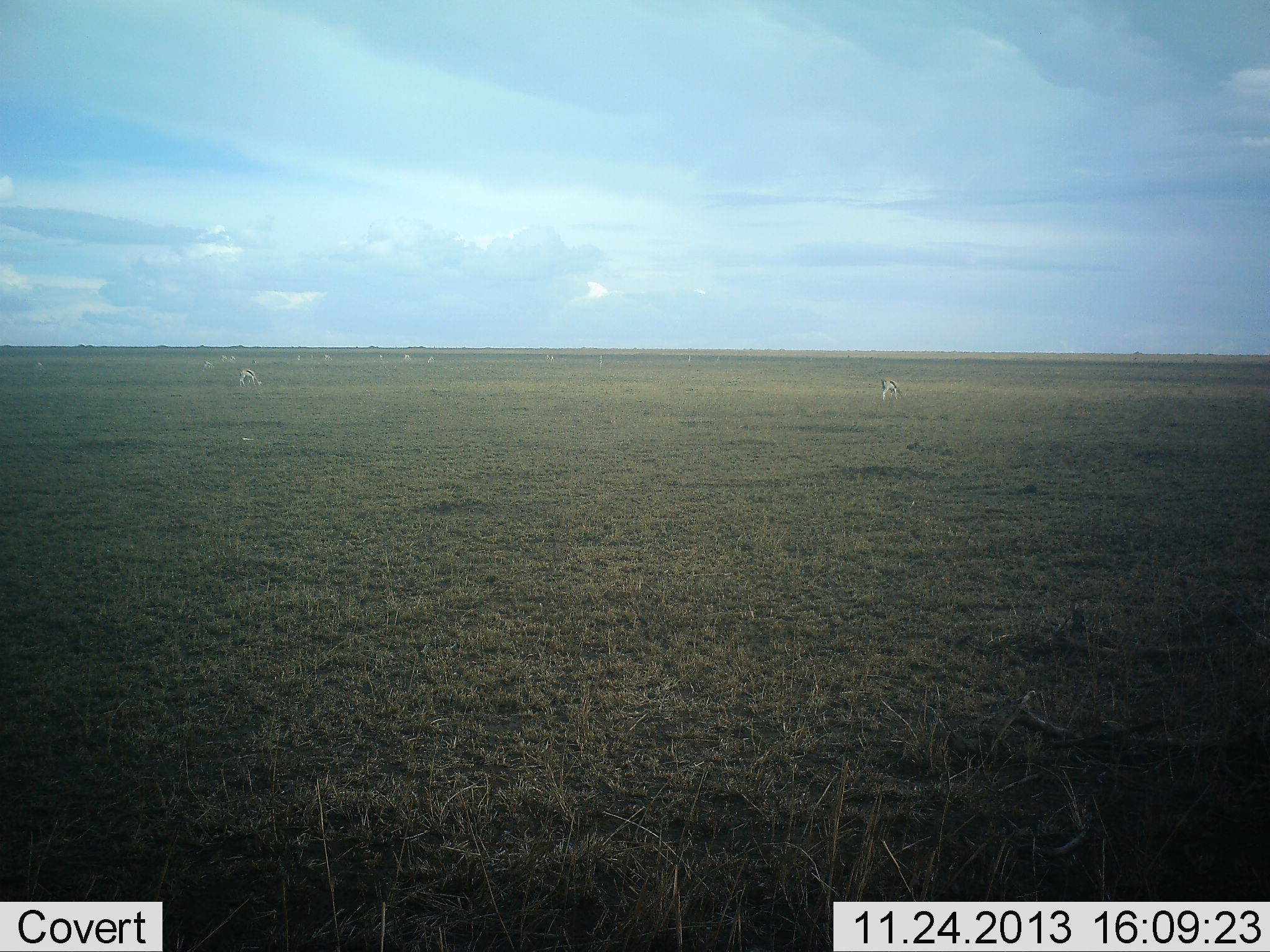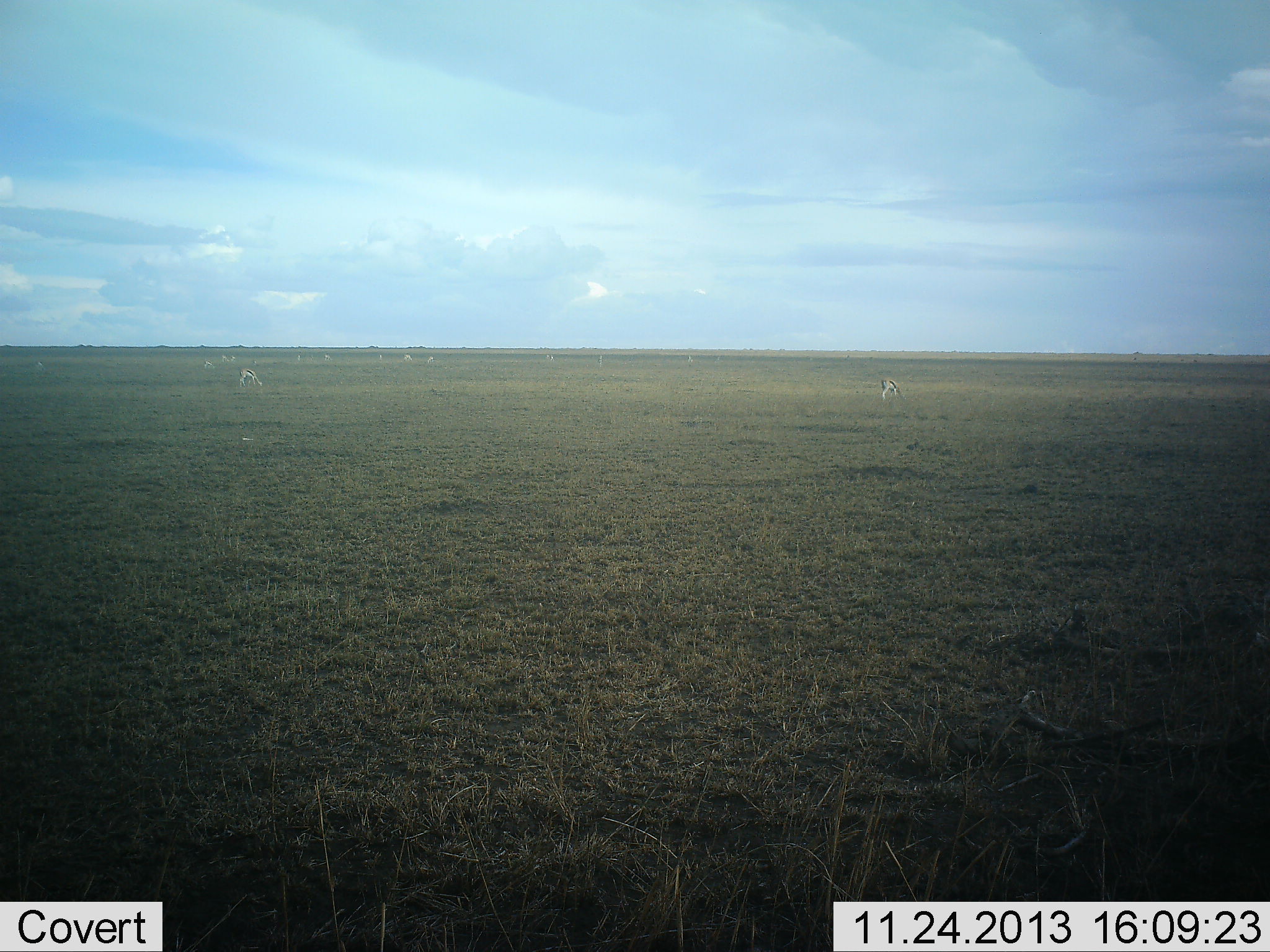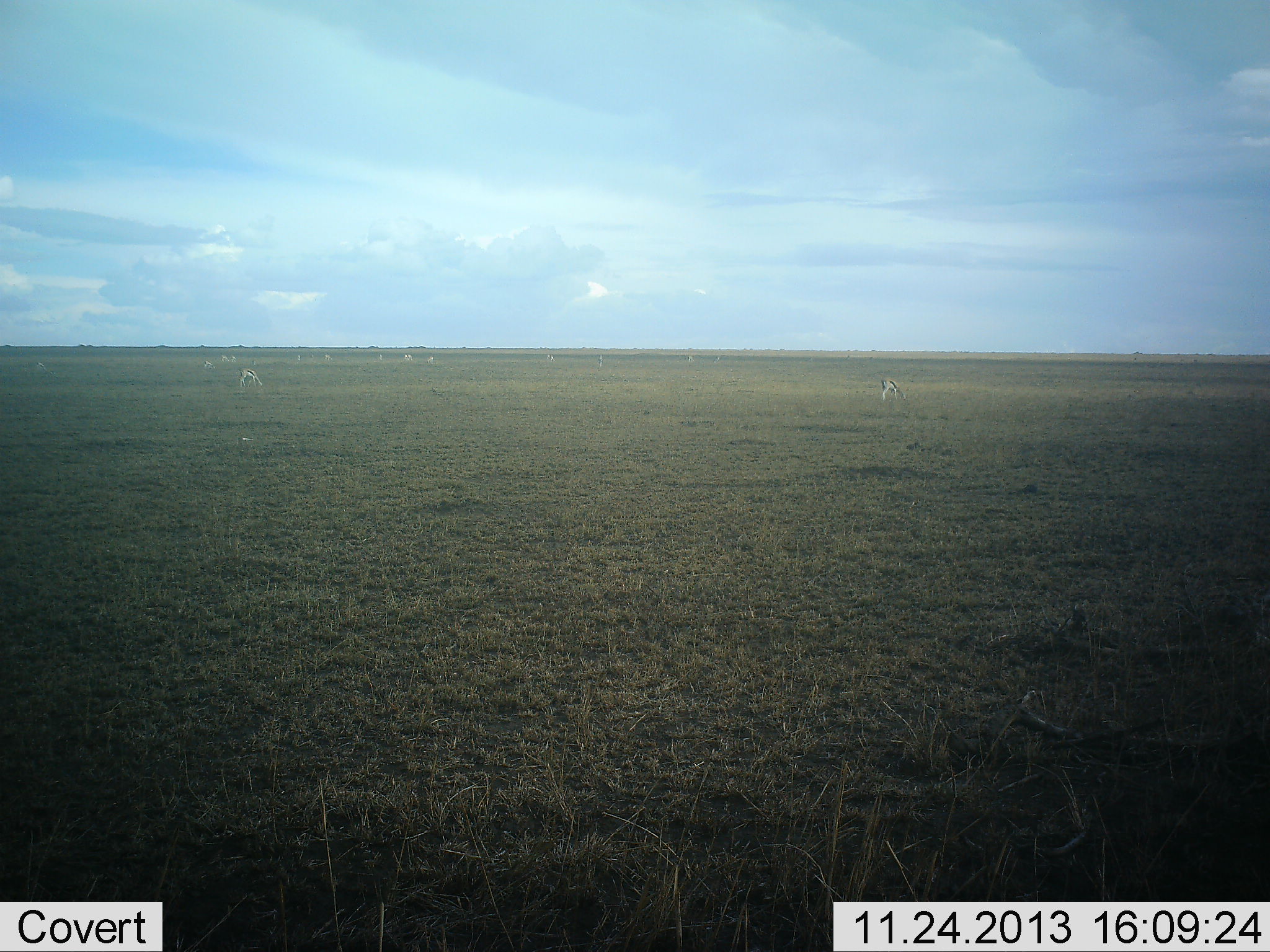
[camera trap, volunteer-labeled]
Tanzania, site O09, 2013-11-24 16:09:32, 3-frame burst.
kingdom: Animalia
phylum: Chordata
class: Mammalia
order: Artiodactyla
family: Bovidae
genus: Eudorcas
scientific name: Eudorcas thomsonii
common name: thomson's gazelle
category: gazellethomsons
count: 9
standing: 60%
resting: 0%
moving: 10%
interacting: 0%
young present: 0%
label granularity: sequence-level